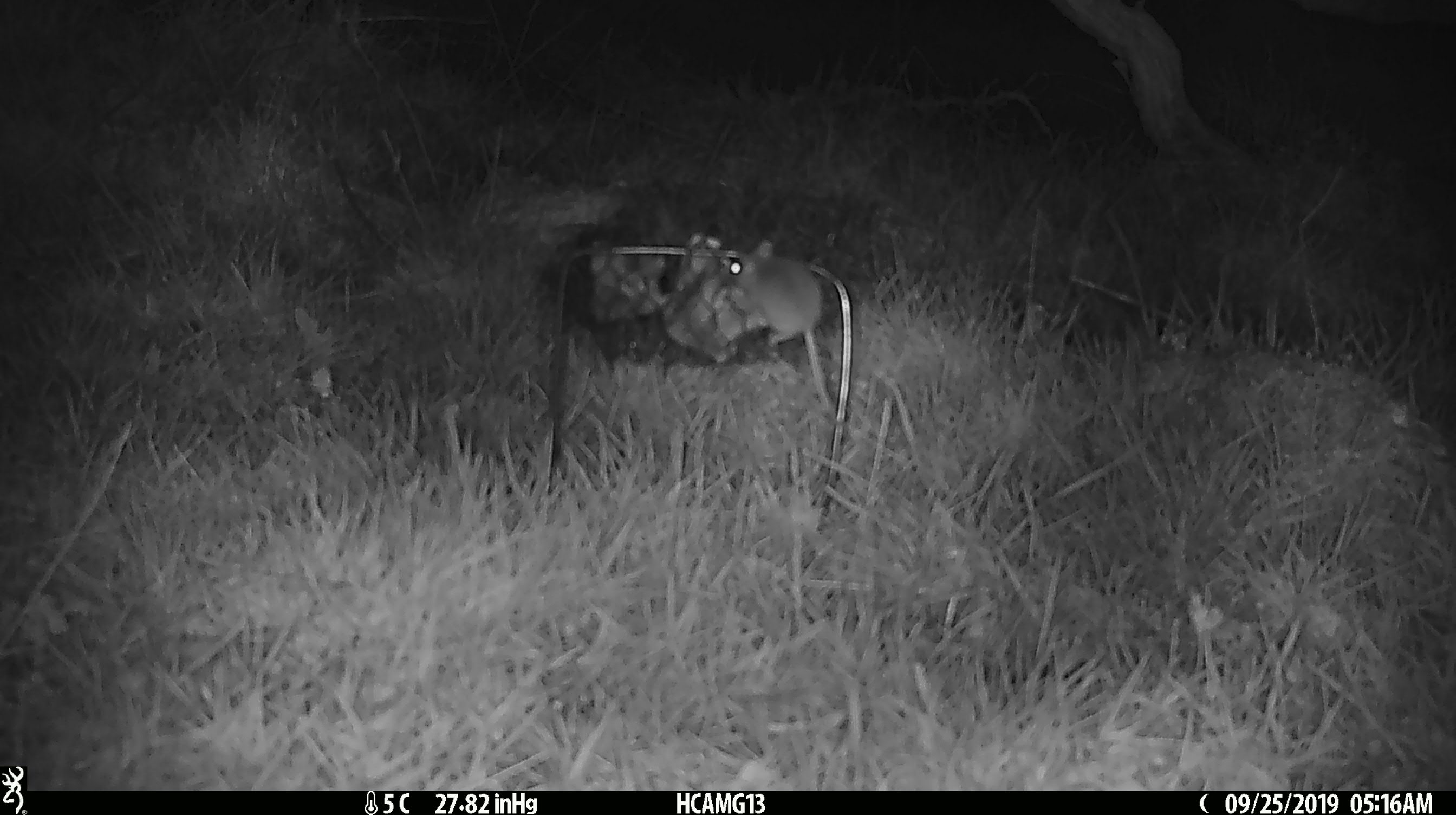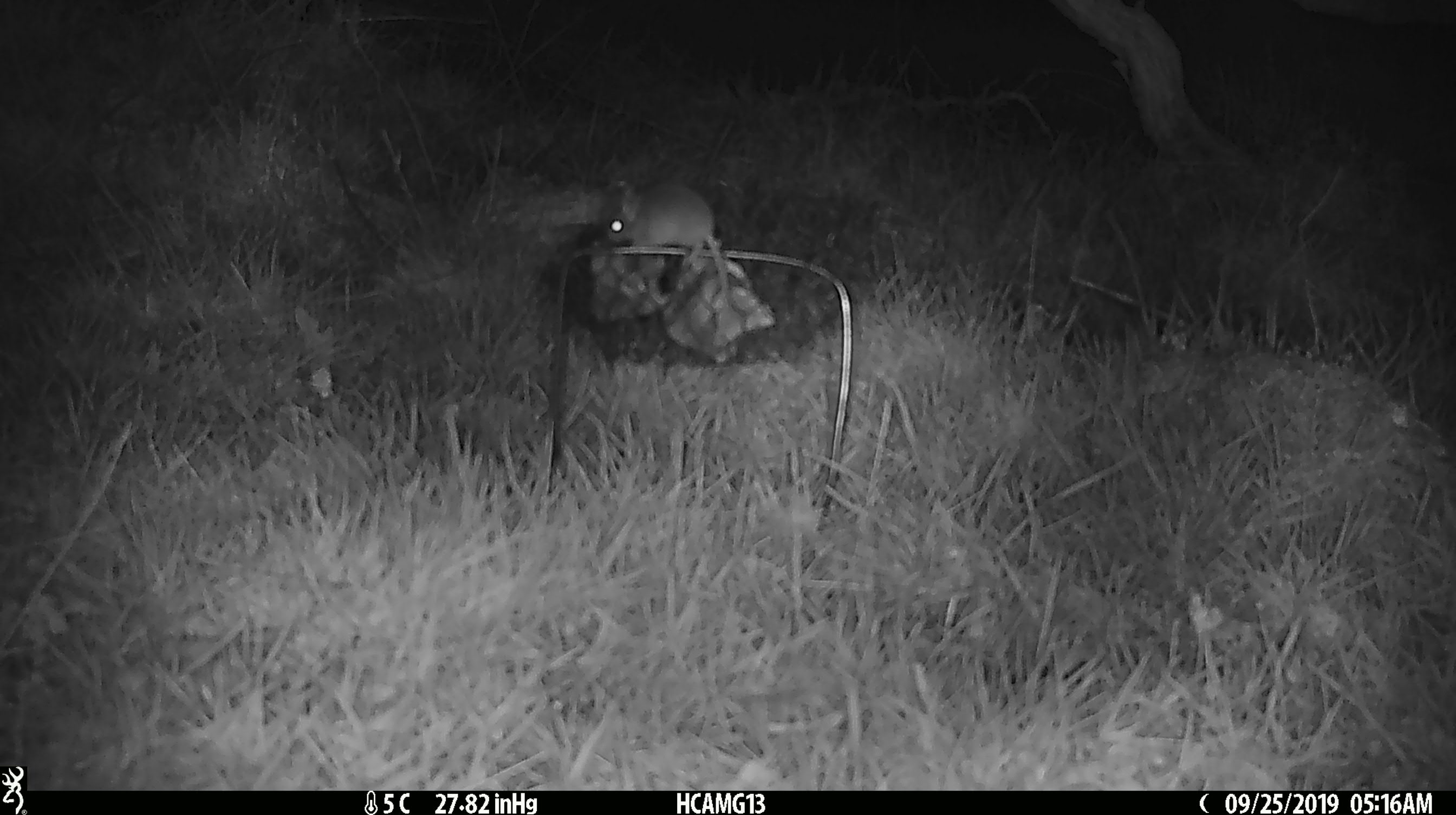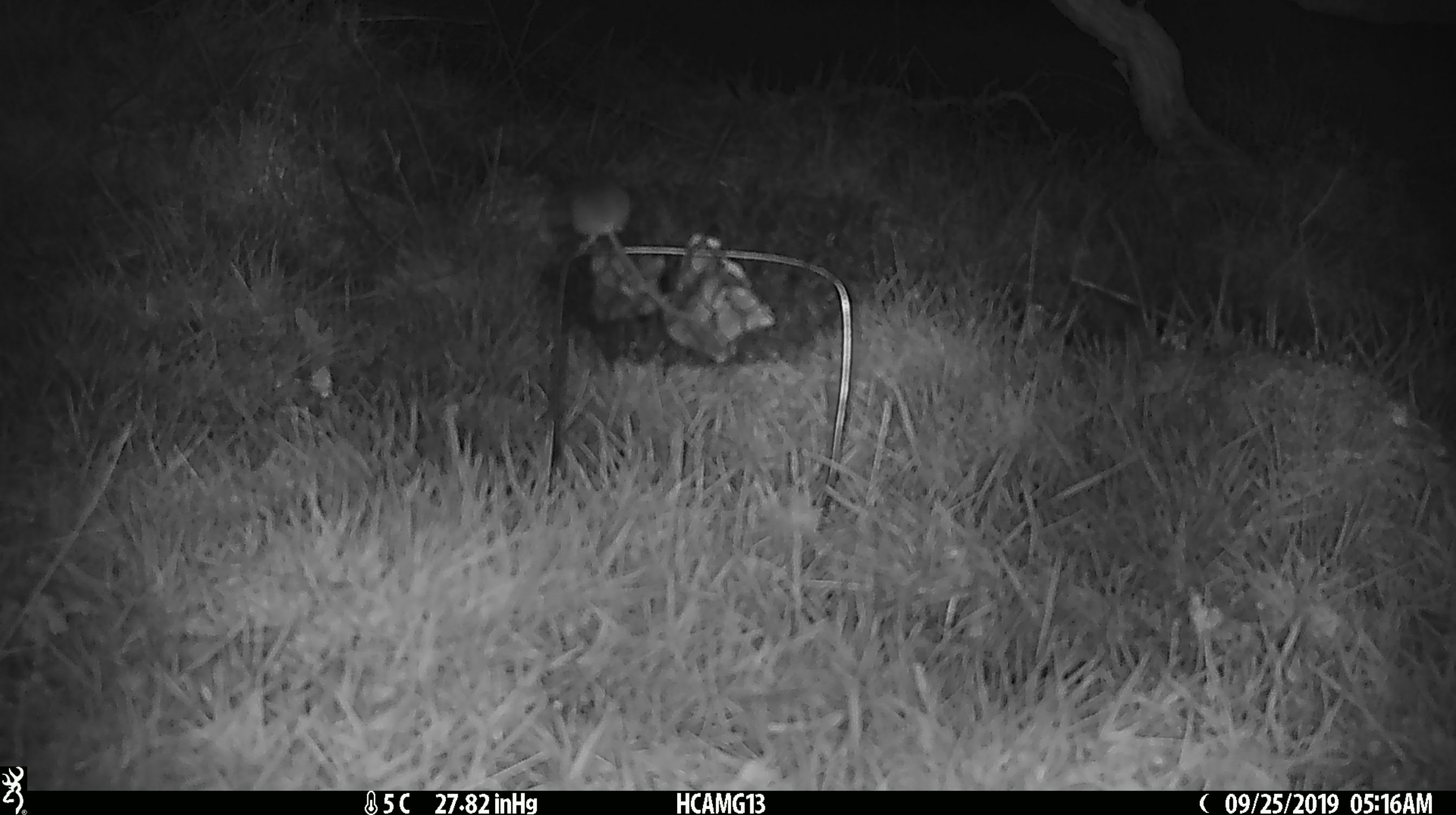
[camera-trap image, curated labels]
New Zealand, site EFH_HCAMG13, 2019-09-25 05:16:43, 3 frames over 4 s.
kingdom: Animalia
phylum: Chordata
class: Mammalia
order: Rodentia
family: Muridae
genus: Mus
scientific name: Mus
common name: mouse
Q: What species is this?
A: Mouse (Mus).